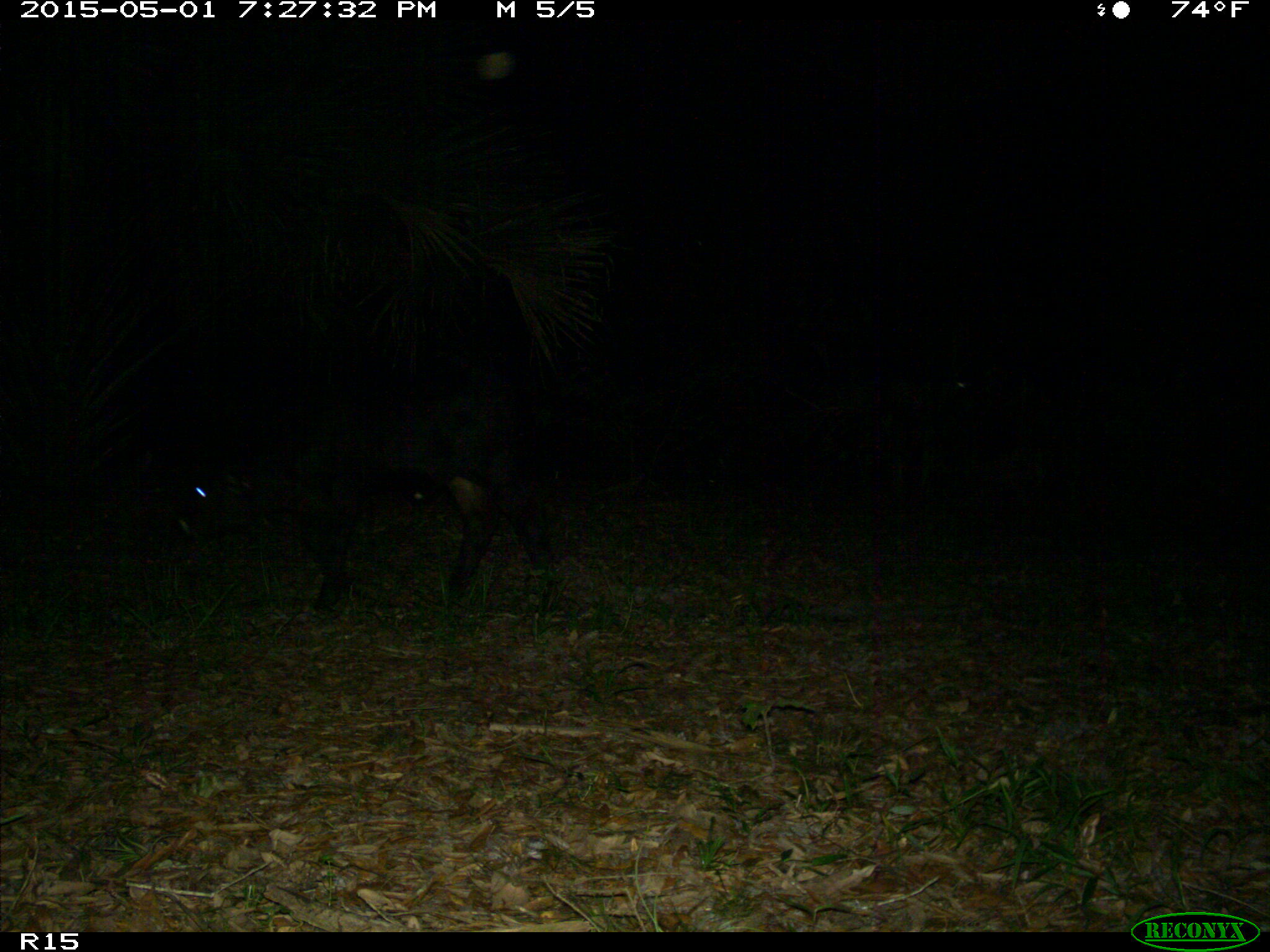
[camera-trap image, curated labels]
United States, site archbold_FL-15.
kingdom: Animalia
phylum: Chordata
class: Mammalia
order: Artiodactyla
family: Bovidae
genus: Bos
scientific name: Bos taurus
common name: domestic cow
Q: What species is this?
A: Bos taurus (domestic cow).